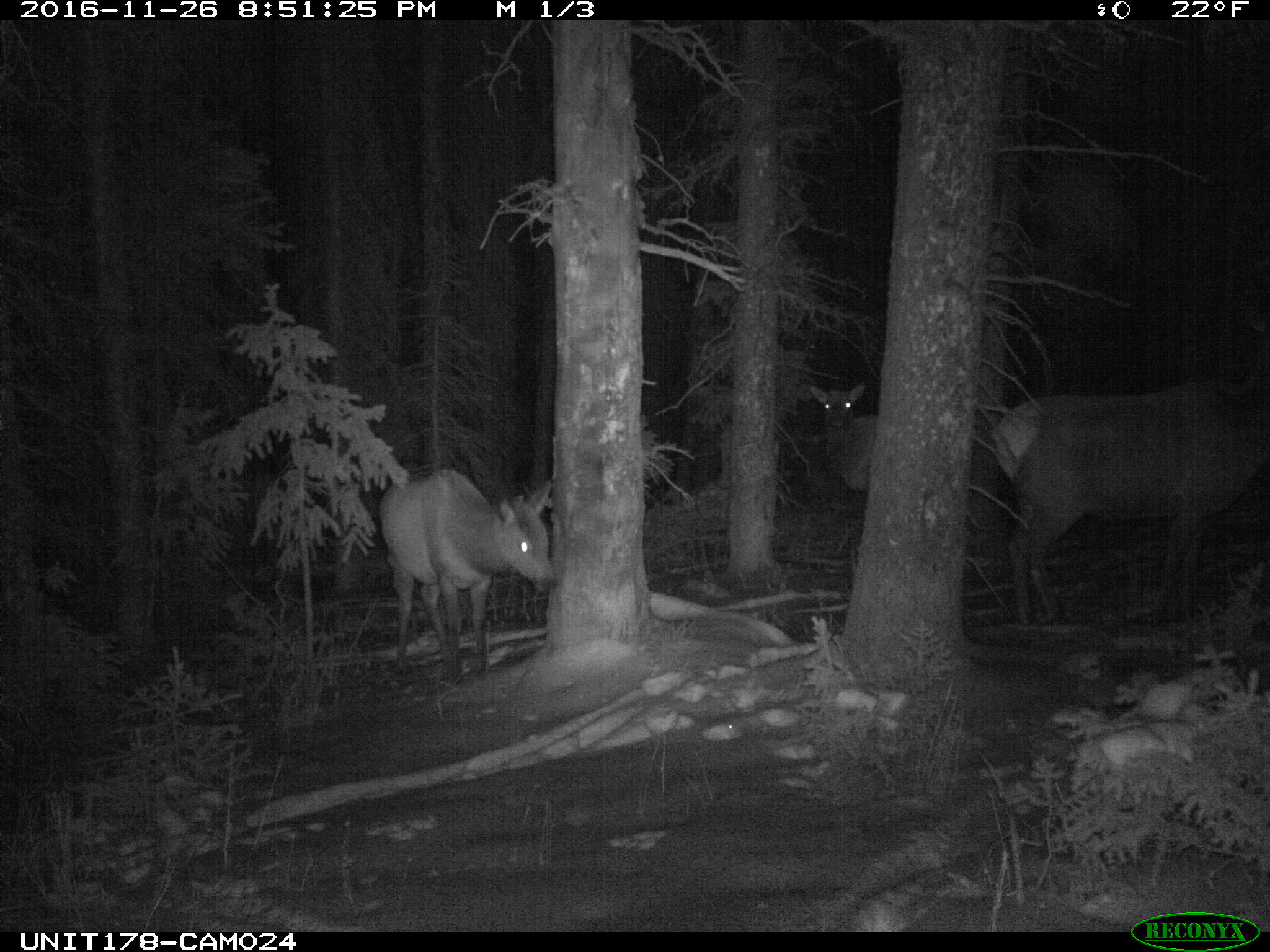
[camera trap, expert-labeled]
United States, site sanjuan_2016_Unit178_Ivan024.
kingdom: Animalia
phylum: Chordata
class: Mammalia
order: Artiodactyla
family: Cervidae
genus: Cervus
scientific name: Cervus elaphus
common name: red deer